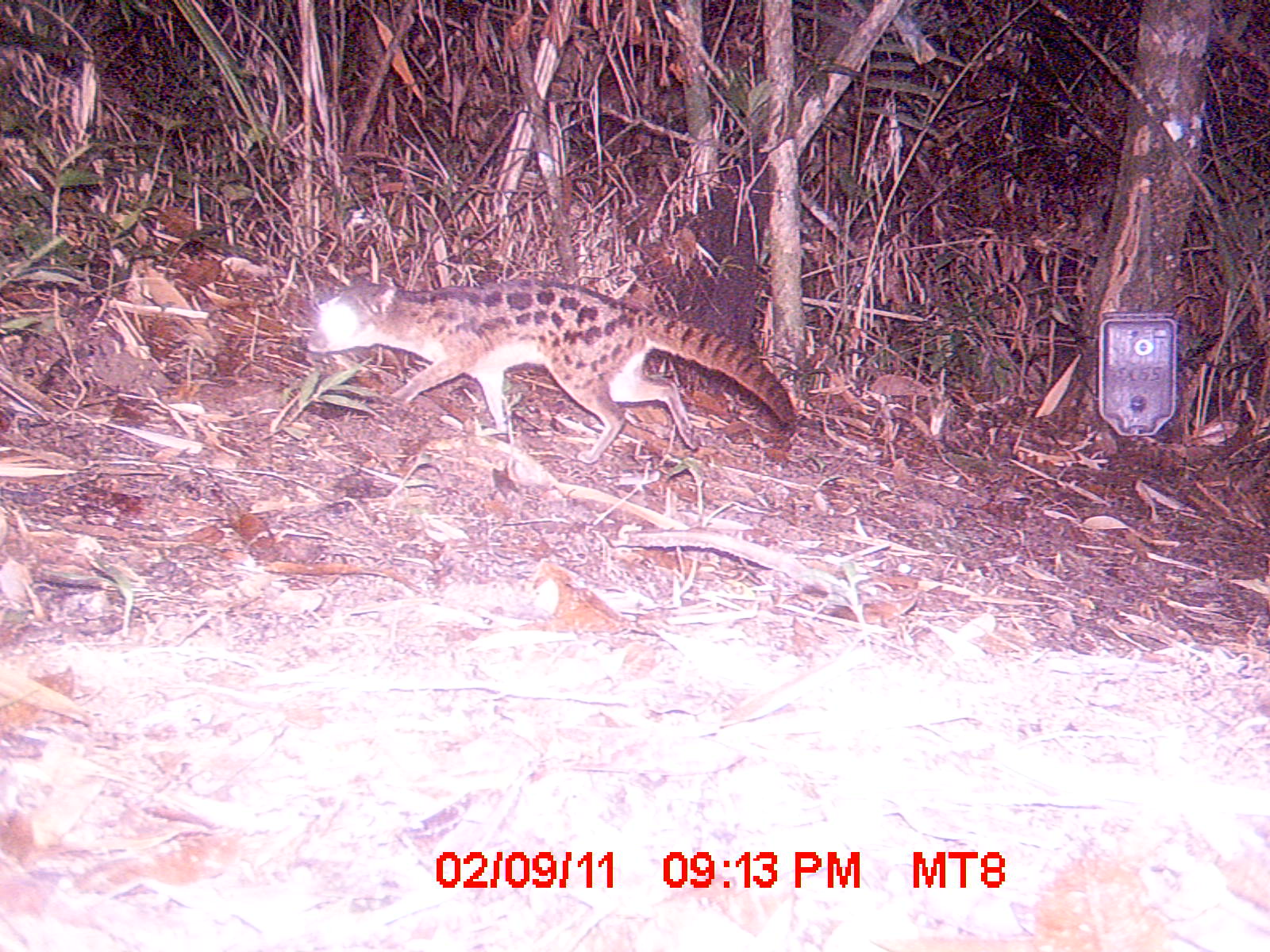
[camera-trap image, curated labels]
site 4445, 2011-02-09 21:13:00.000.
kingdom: Animalia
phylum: Chordata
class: Mammalia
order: Carnivora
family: Eupleridae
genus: Fossa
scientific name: Fossa fossana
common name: fanaloka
Fossa fossana (fanaloka), count 1.